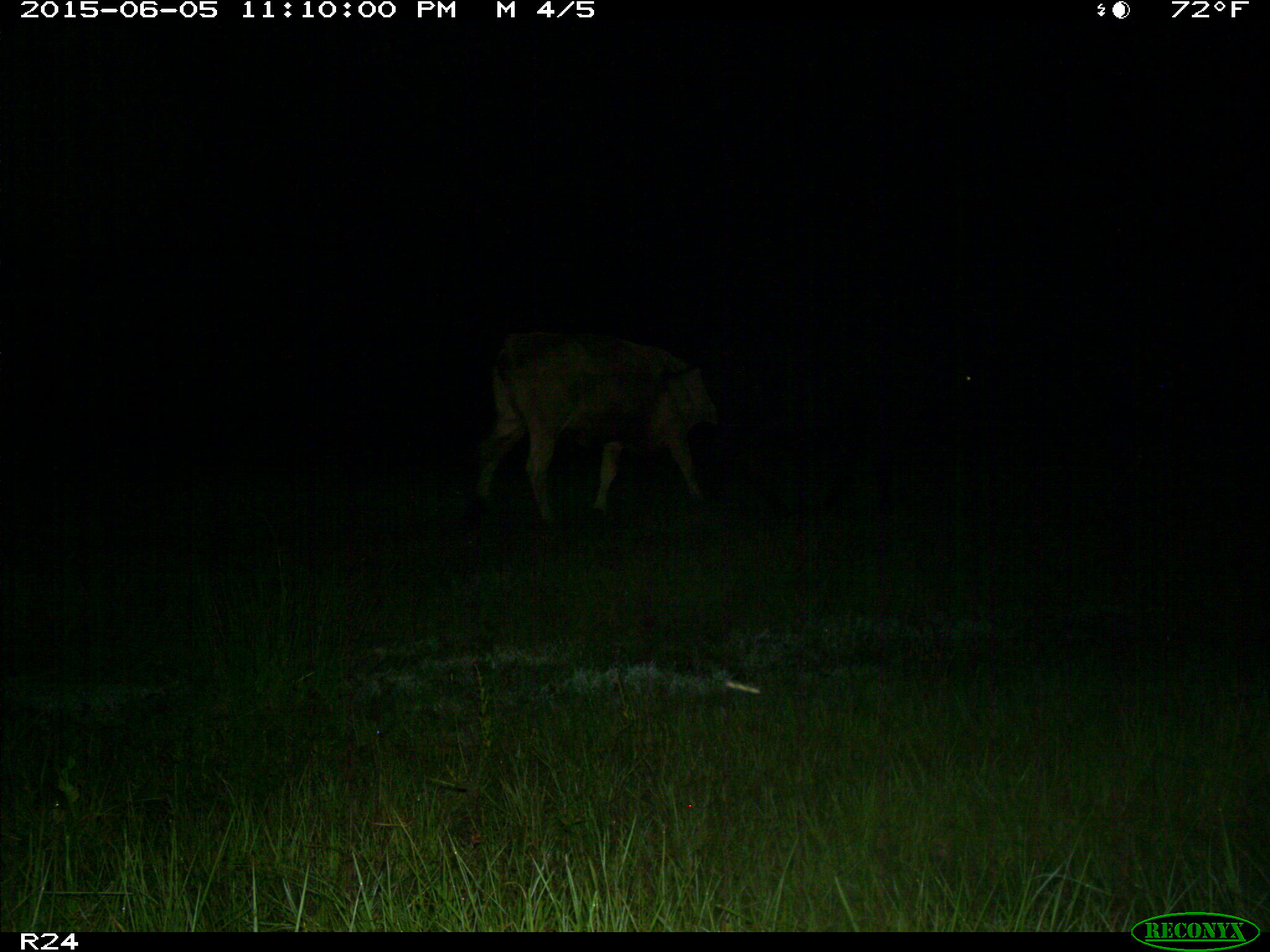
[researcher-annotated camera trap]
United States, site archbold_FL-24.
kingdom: Animalia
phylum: Chordata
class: Mammalia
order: Artiodactyla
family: Bovidae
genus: Bos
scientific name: Bos taurus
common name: domestic cow